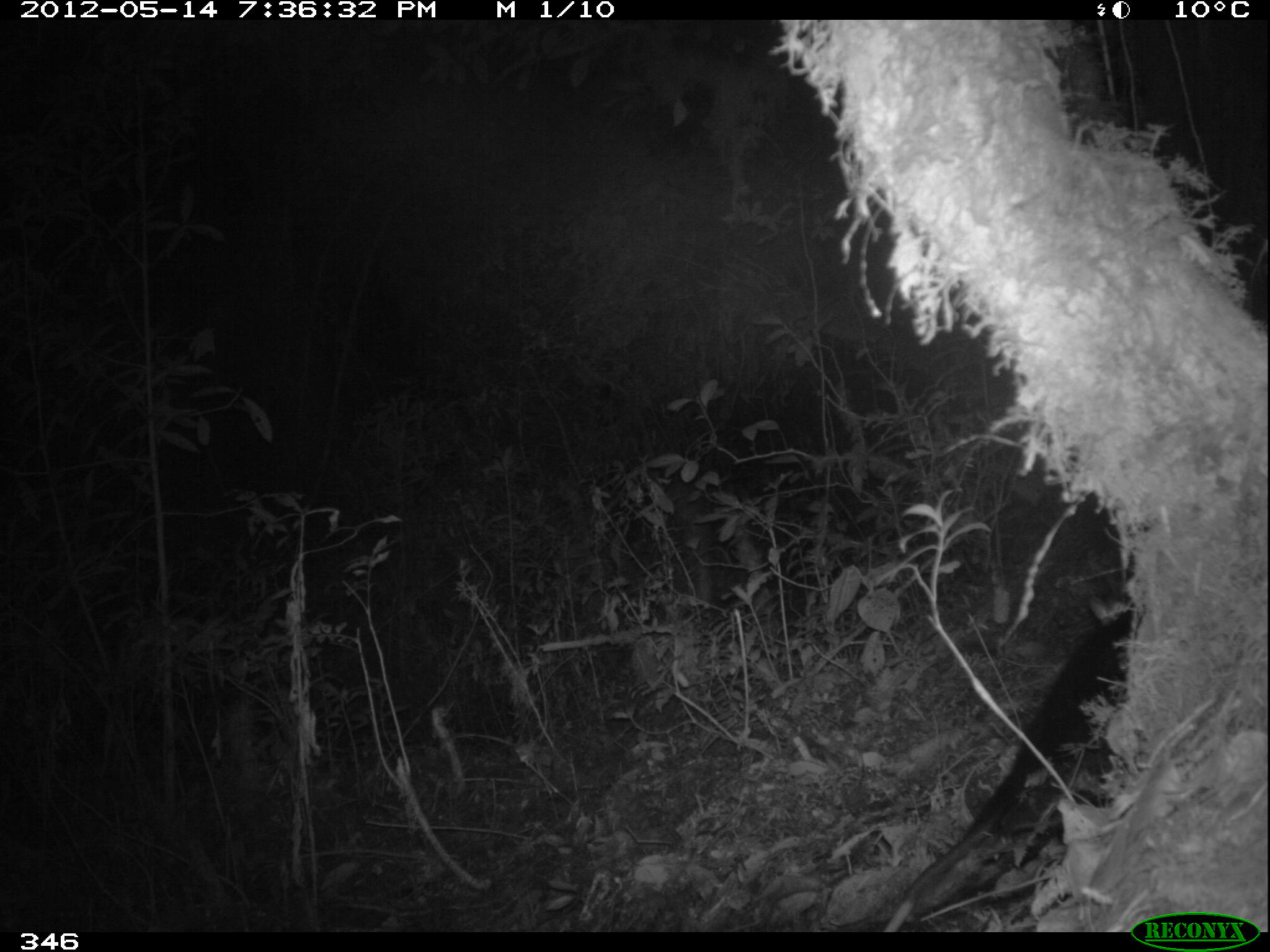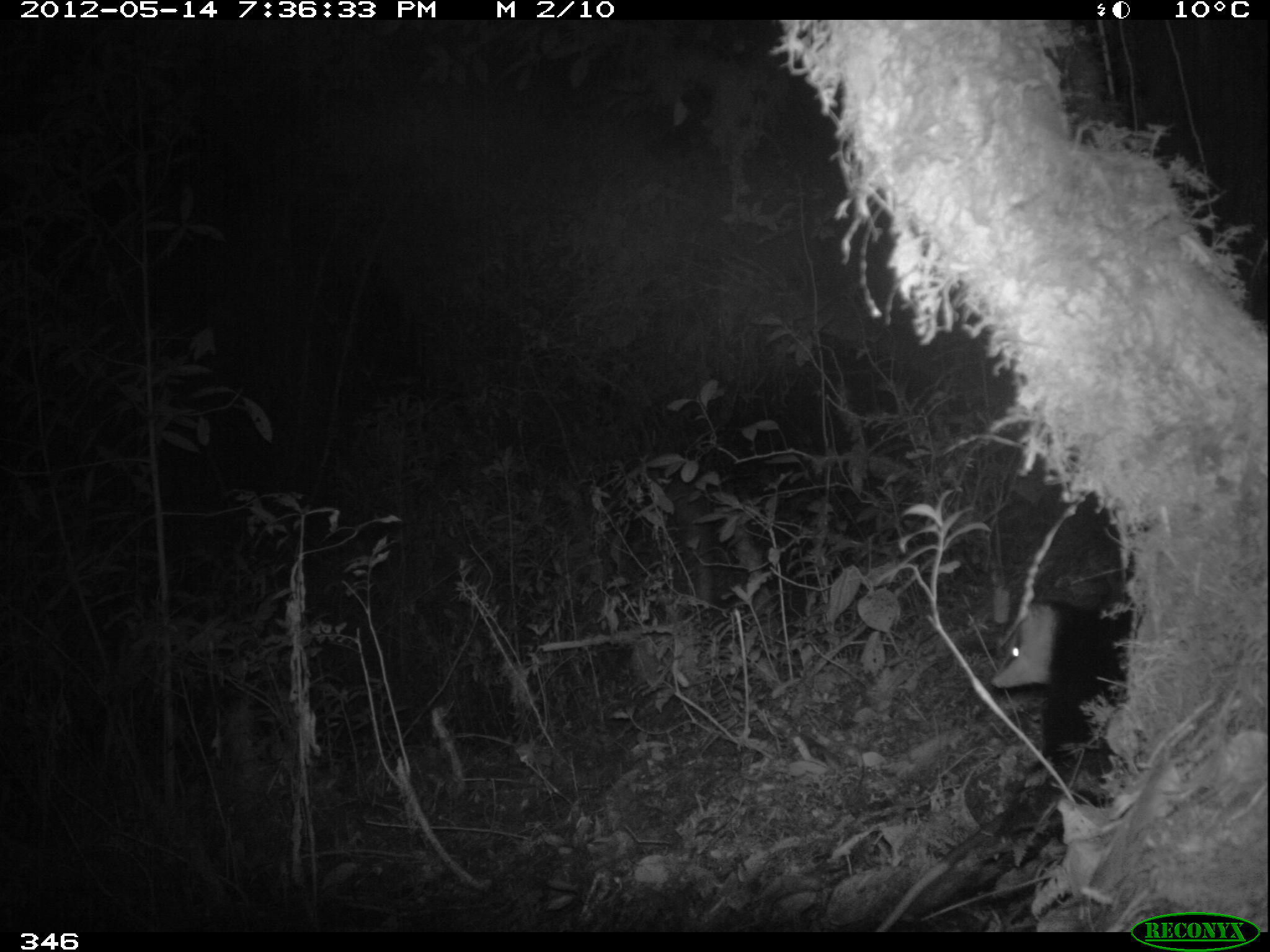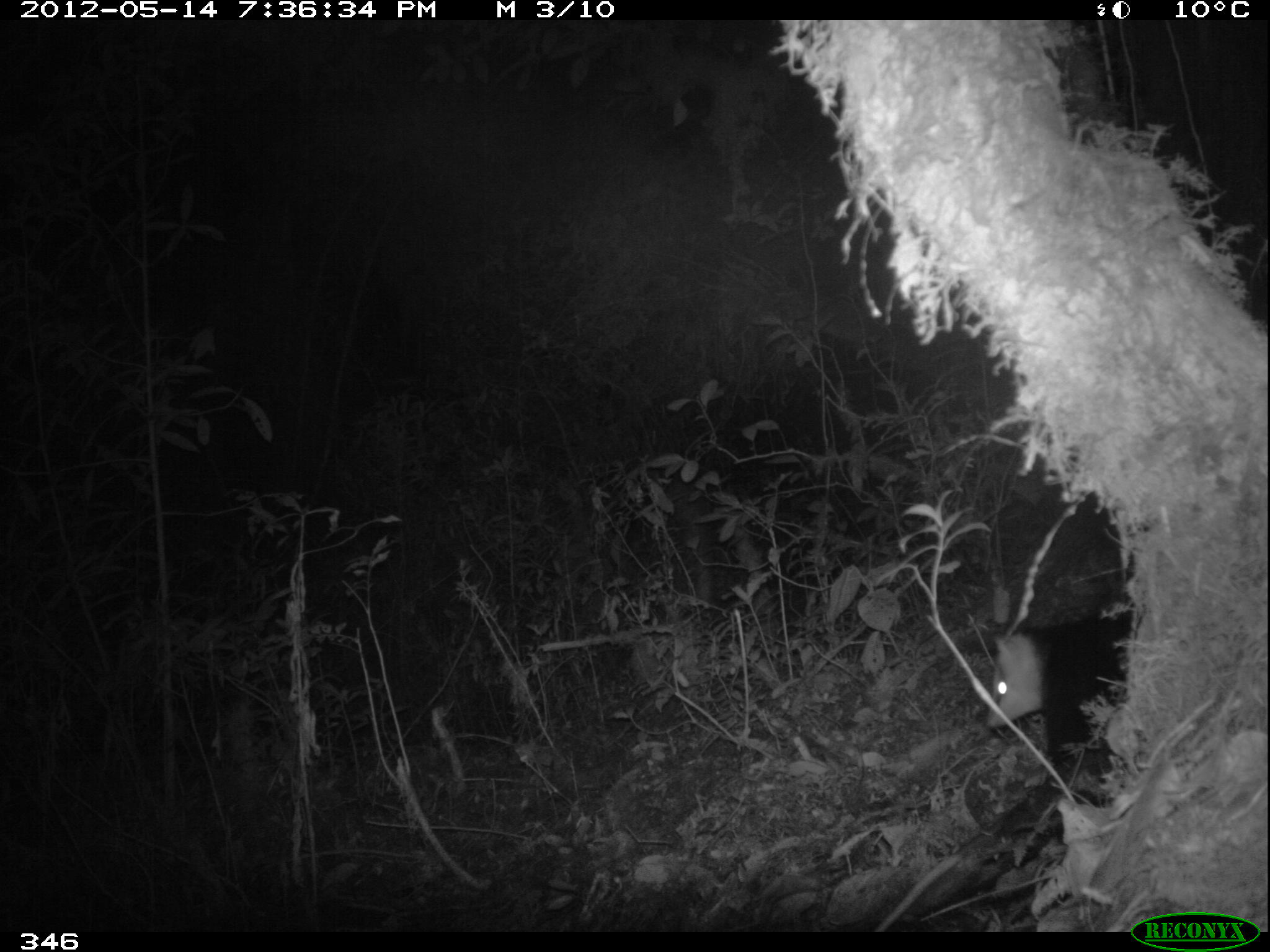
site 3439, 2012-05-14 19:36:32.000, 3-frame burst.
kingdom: Animalia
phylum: Chordata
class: Mammalia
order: Didelphimorphia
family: Didelphidae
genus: Didelphis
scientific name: Didelphis pernigra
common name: andean white-eared opossum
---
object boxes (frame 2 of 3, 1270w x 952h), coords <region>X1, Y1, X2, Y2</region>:
didelphis pernigra: <region>875, 598, 1130, 929</region>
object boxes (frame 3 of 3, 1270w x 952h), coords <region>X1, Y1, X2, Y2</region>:
didelphis pernigra: <region>870, 614, 1134, 931</region>